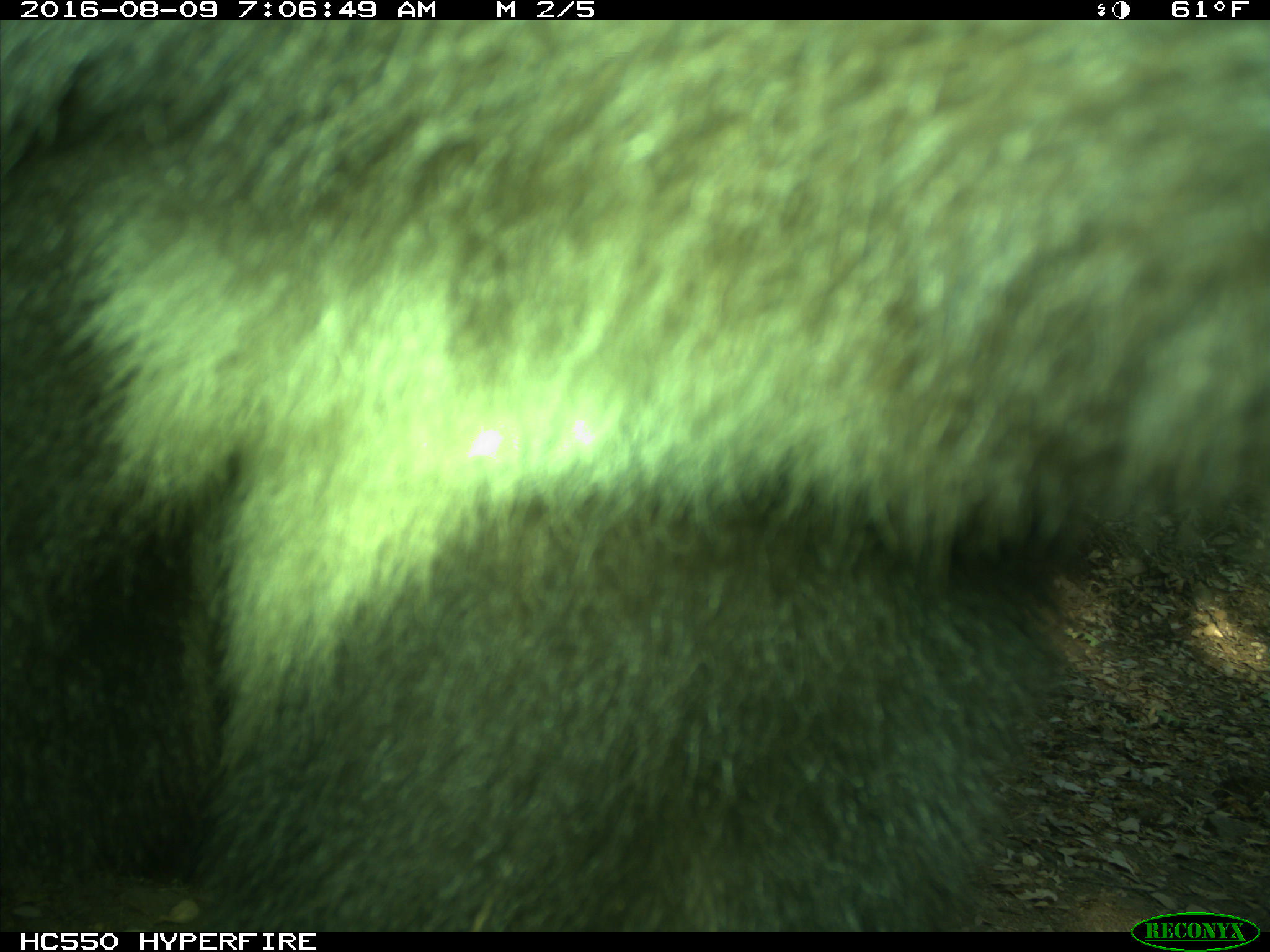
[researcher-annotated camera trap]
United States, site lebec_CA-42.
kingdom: Animalia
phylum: Chordata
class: Mammalia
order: Carnivora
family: Ursidae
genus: Ursus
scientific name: Ursus americanus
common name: american black bear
Ursus americanus (american black bear).